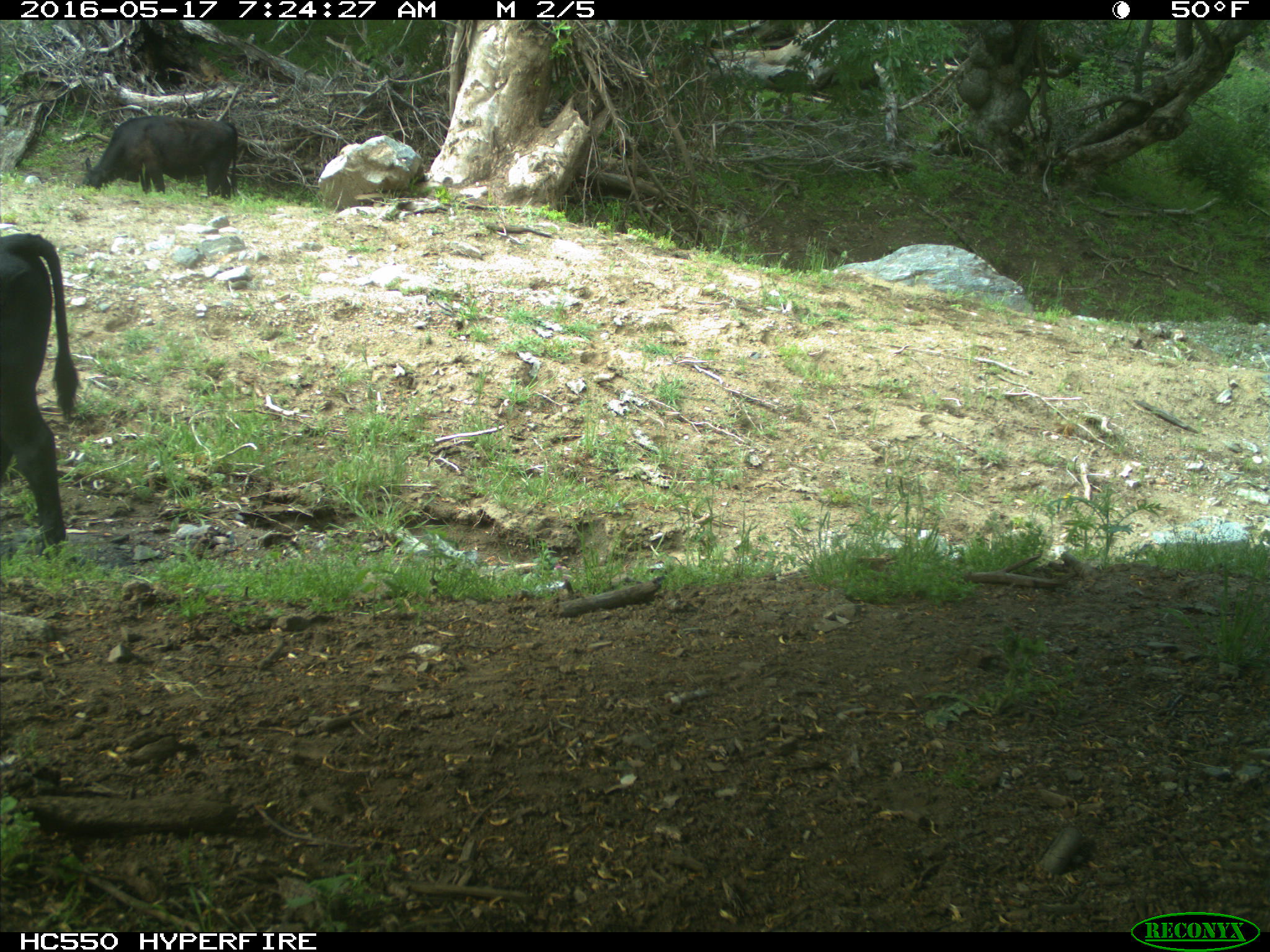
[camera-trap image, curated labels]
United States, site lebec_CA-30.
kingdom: Animalia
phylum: Chordata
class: Mammalia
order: Artiodactyla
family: Bovidae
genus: Bos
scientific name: Bos taurus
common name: domestic cow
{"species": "Bos taurus (domestic cow)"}